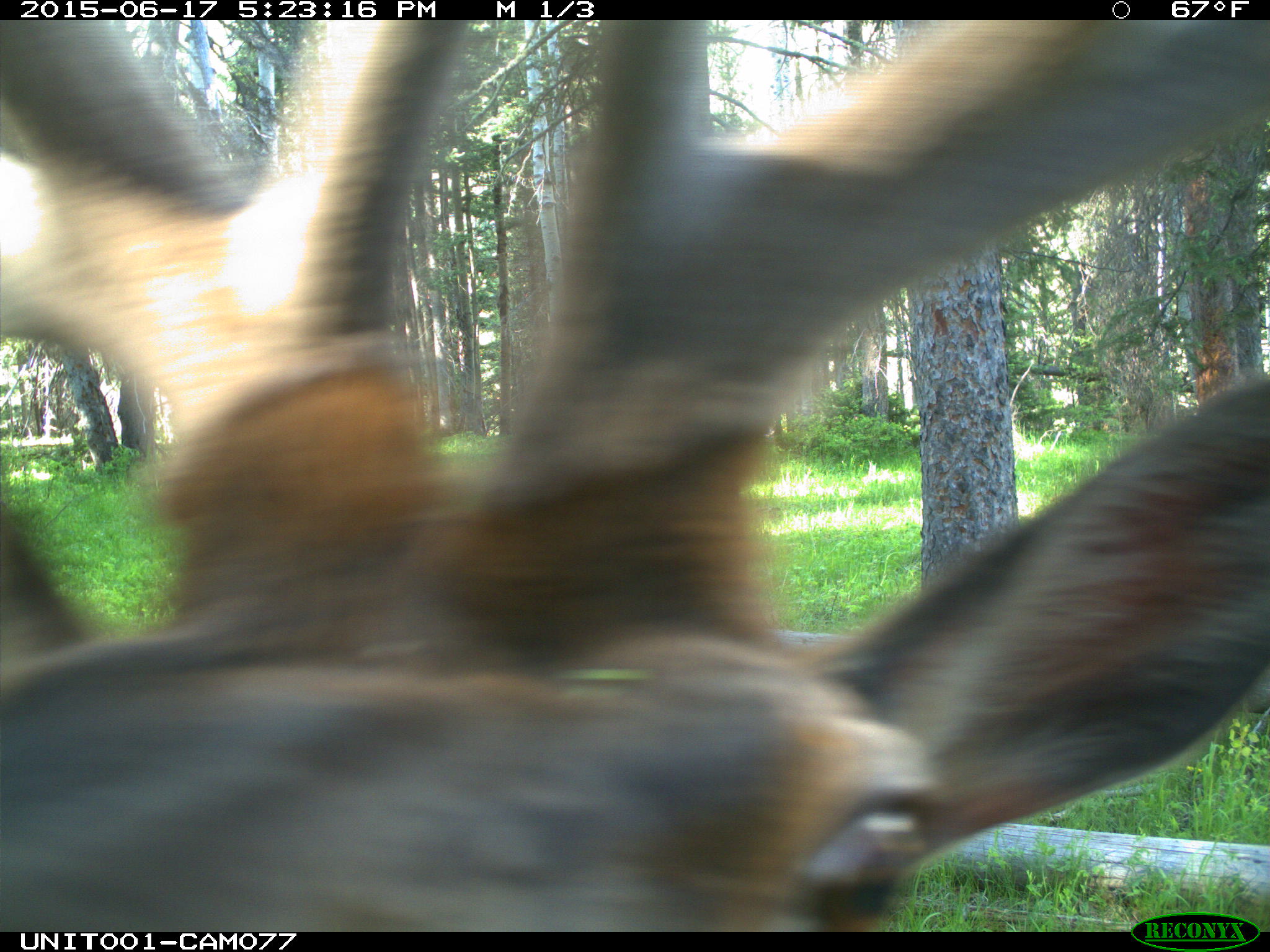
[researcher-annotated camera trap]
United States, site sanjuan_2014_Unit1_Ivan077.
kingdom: Animalia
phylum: Chordata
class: Mammalia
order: Artiodactyla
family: Cervidae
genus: Cervus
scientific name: Cervus elaphus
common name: red deer